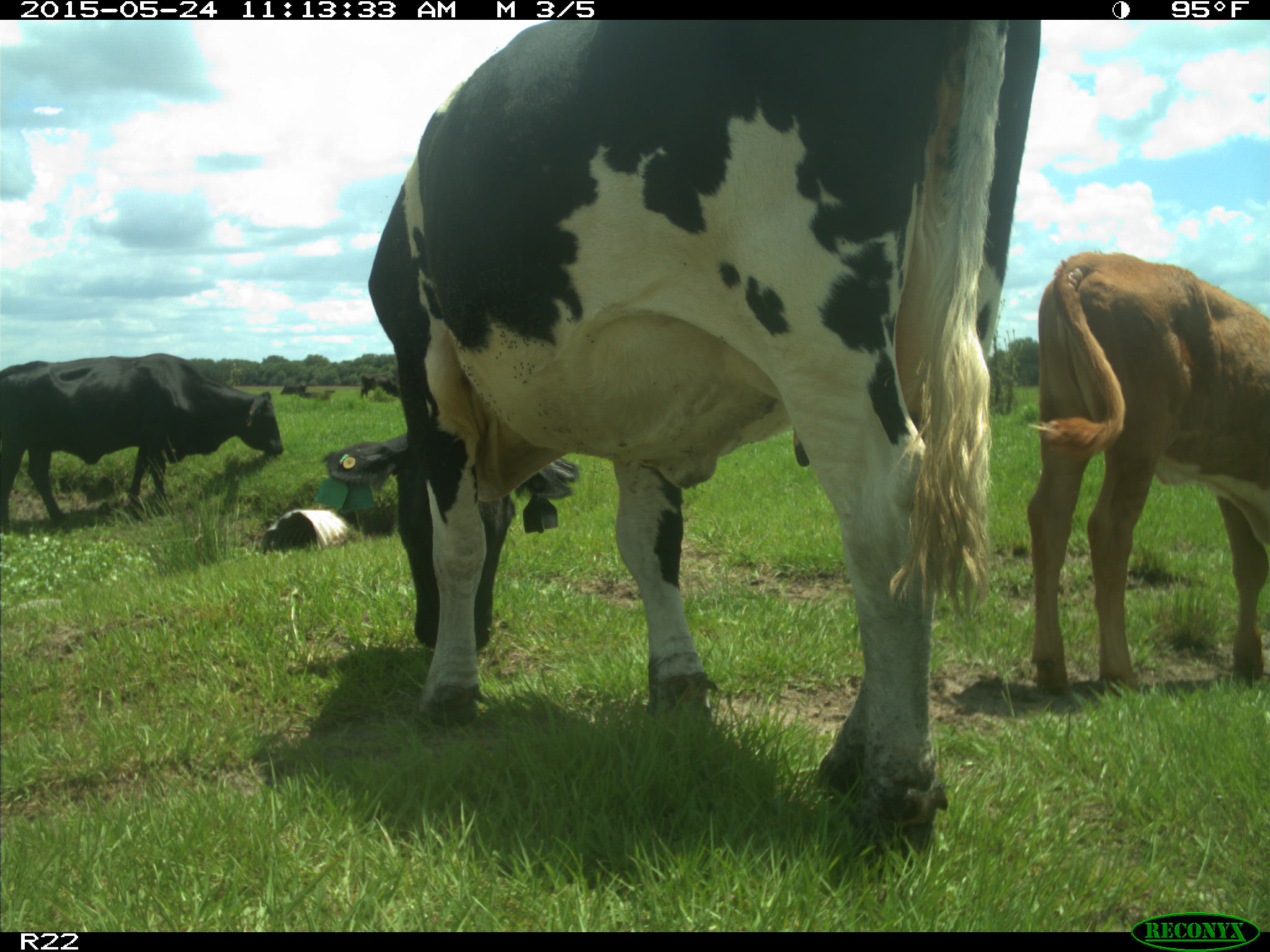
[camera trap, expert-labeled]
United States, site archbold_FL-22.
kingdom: Animalia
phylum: Chordata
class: Mammalia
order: Artiodactyla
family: Bovidae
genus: Bos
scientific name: Bos taurus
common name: domestic cow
Bos taurus (domestic cow).